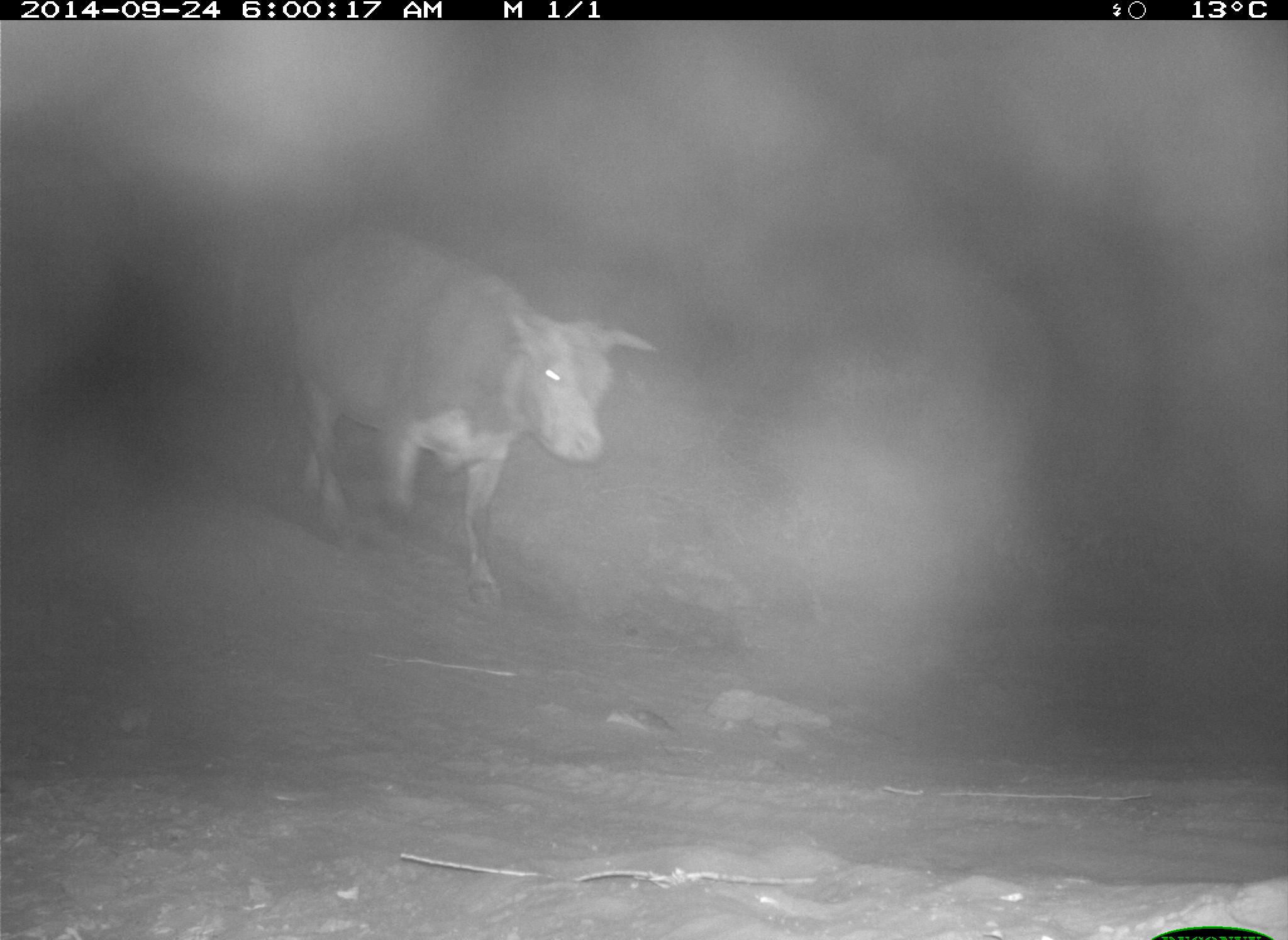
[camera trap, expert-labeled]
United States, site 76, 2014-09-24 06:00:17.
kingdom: Animalia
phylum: Chordata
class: Mammalia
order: Artiodactyla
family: Bovidae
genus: Bos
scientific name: Bos taurus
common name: cow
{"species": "cow (Bos taurus)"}